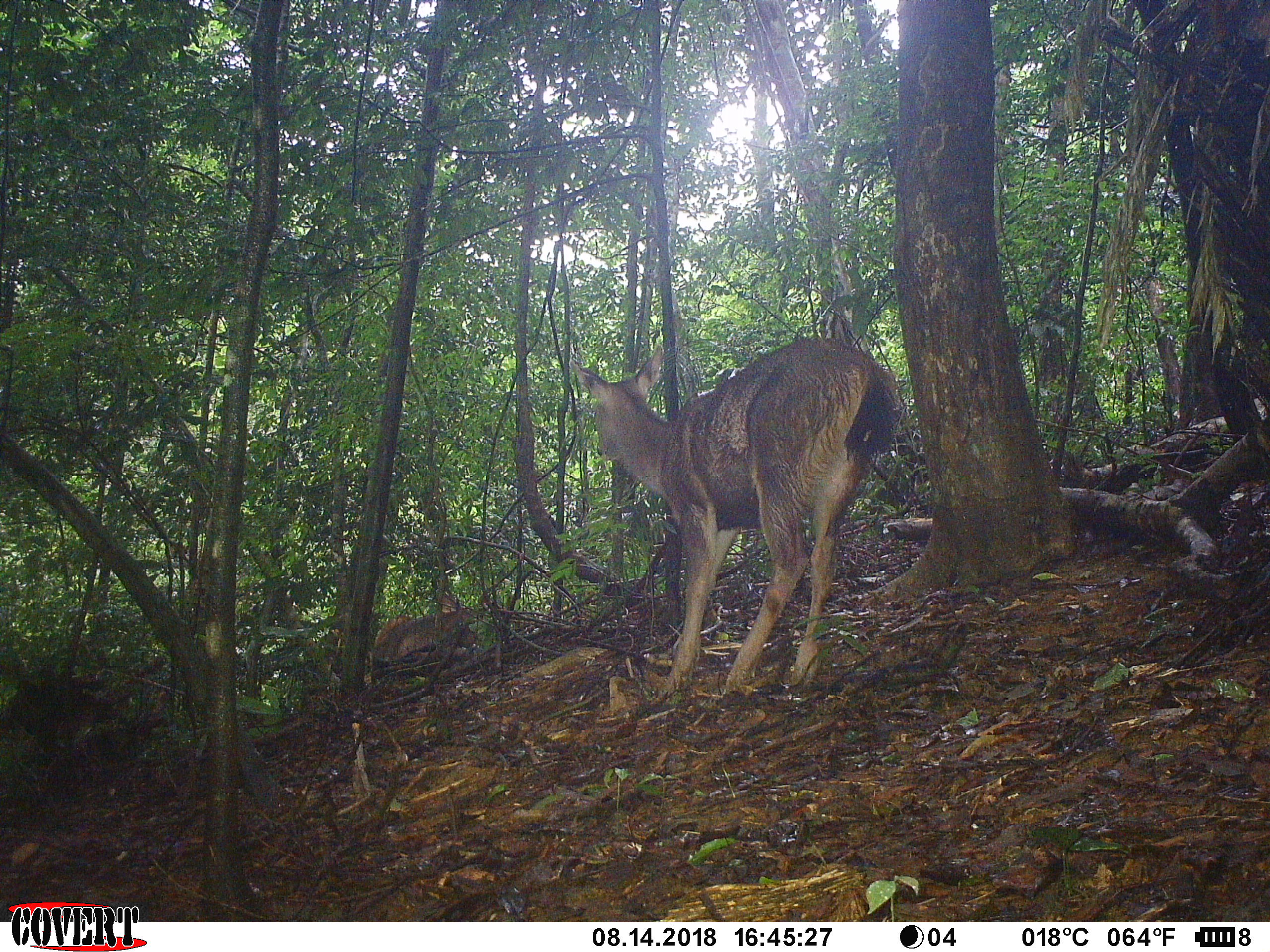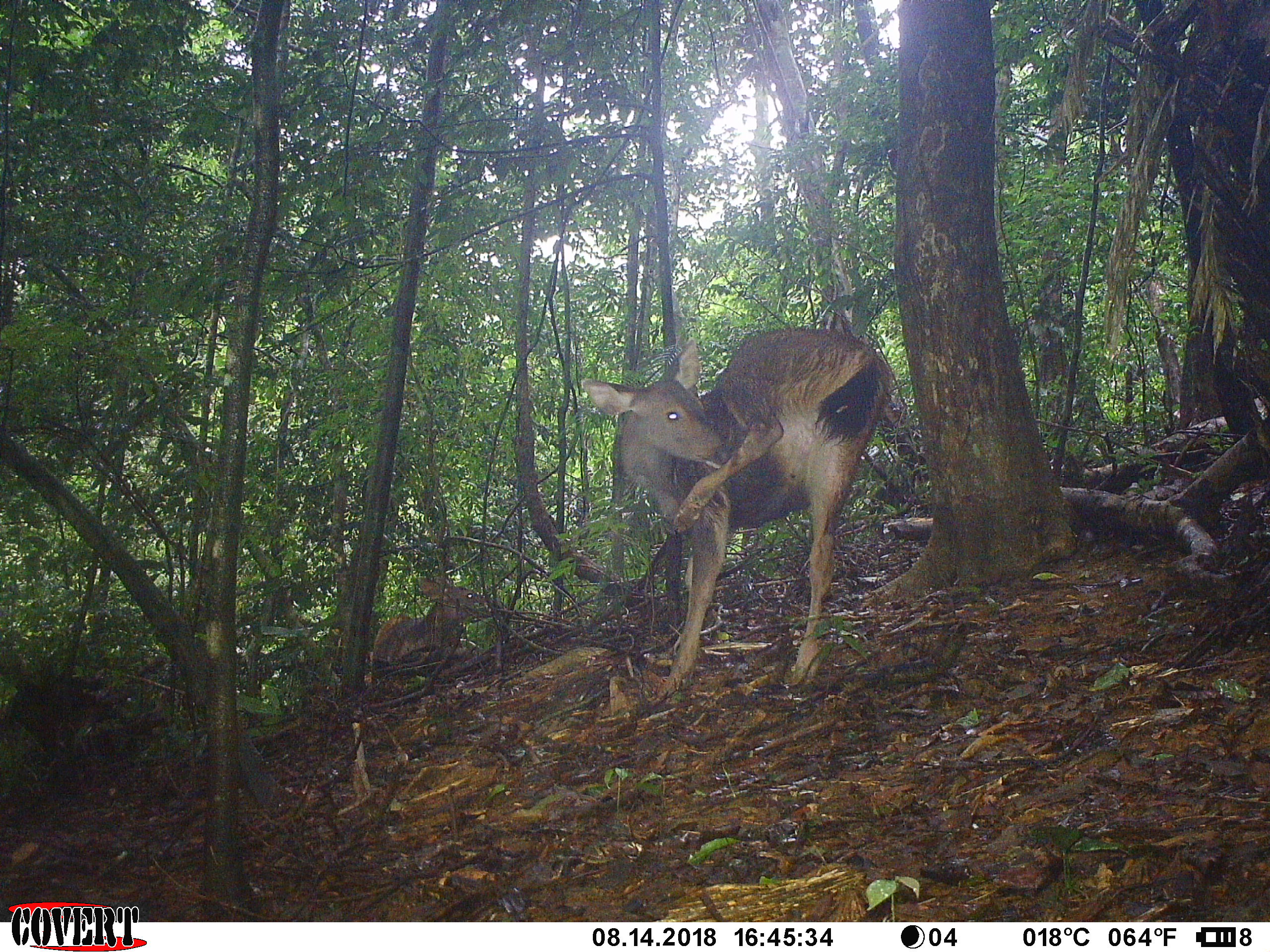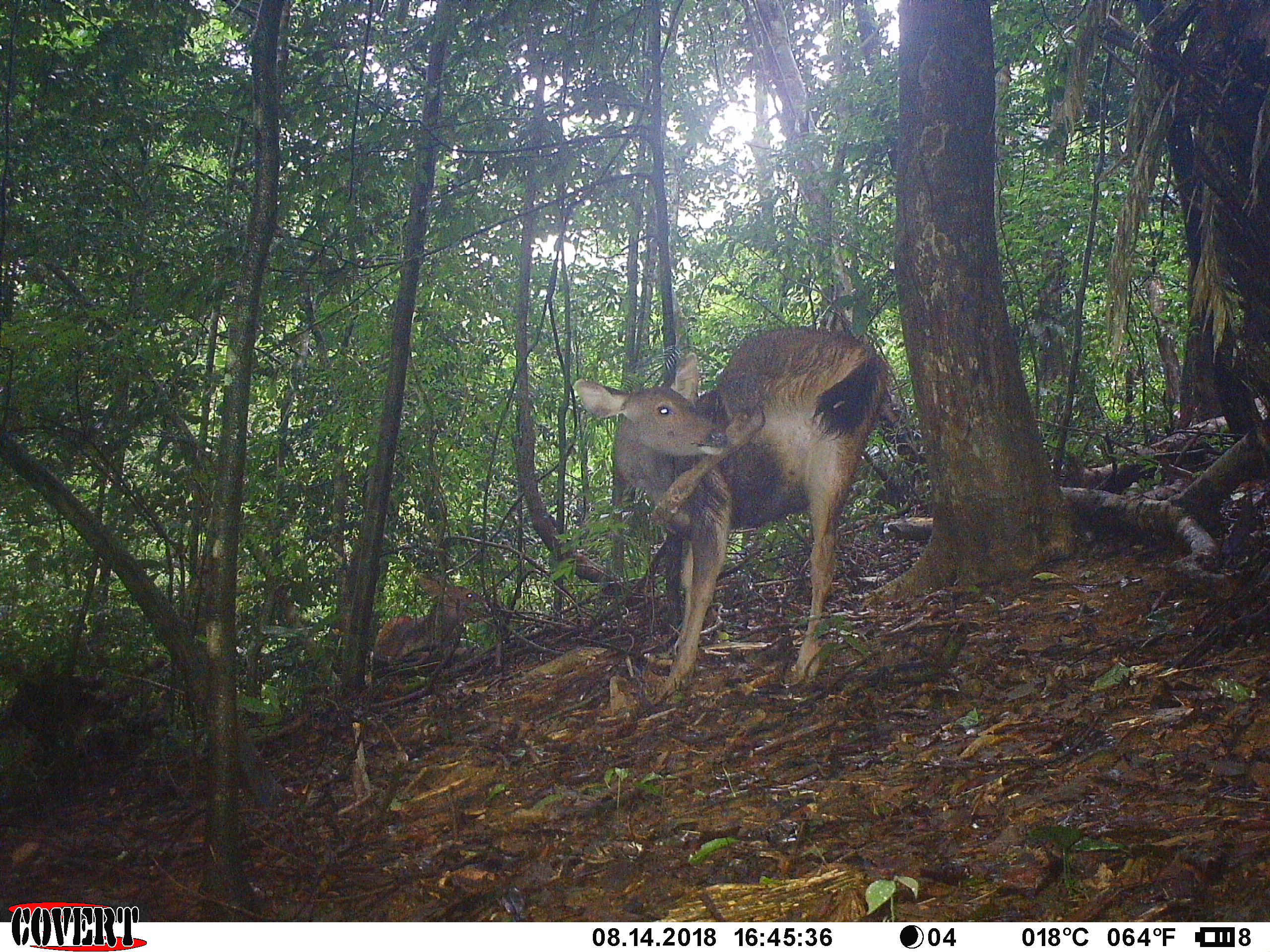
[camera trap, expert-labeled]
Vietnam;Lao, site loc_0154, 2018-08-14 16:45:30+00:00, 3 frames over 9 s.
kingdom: Animalia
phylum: Chordata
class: Mammalia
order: Artiodactyla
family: Cervidae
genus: Rusa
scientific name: Rusa unicolor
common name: sambar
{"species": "sambar (Rusa unicolor)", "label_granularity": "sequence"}